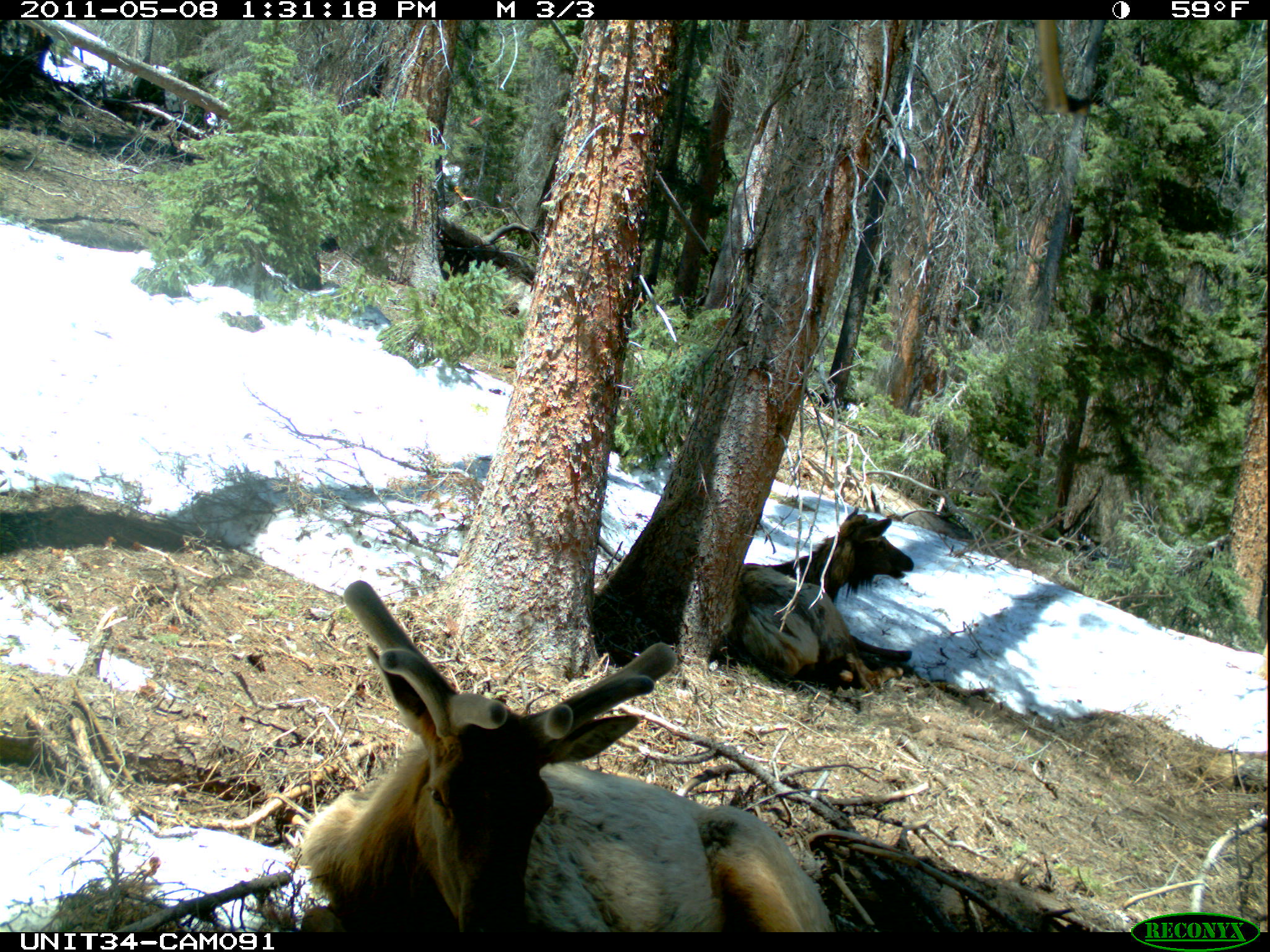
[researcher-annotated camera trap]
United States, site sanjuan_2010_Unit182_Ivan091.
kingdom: Animalia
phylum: Chordata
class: Mammalia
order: Artiodactyla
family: Cervidae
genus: Cervus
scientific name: Cervus elaphus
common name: red deer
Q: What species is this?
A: Cervus elaphus (red deer).